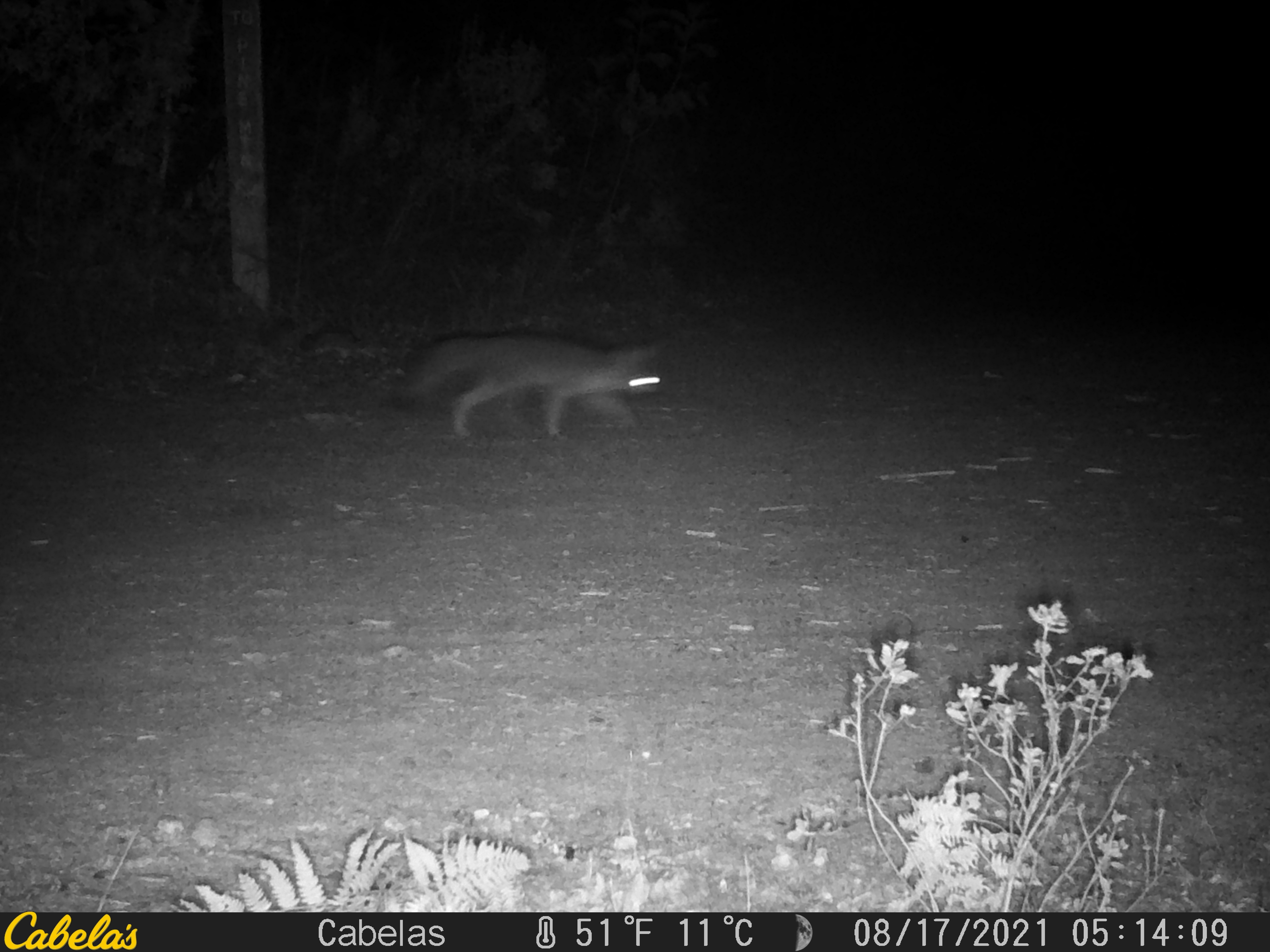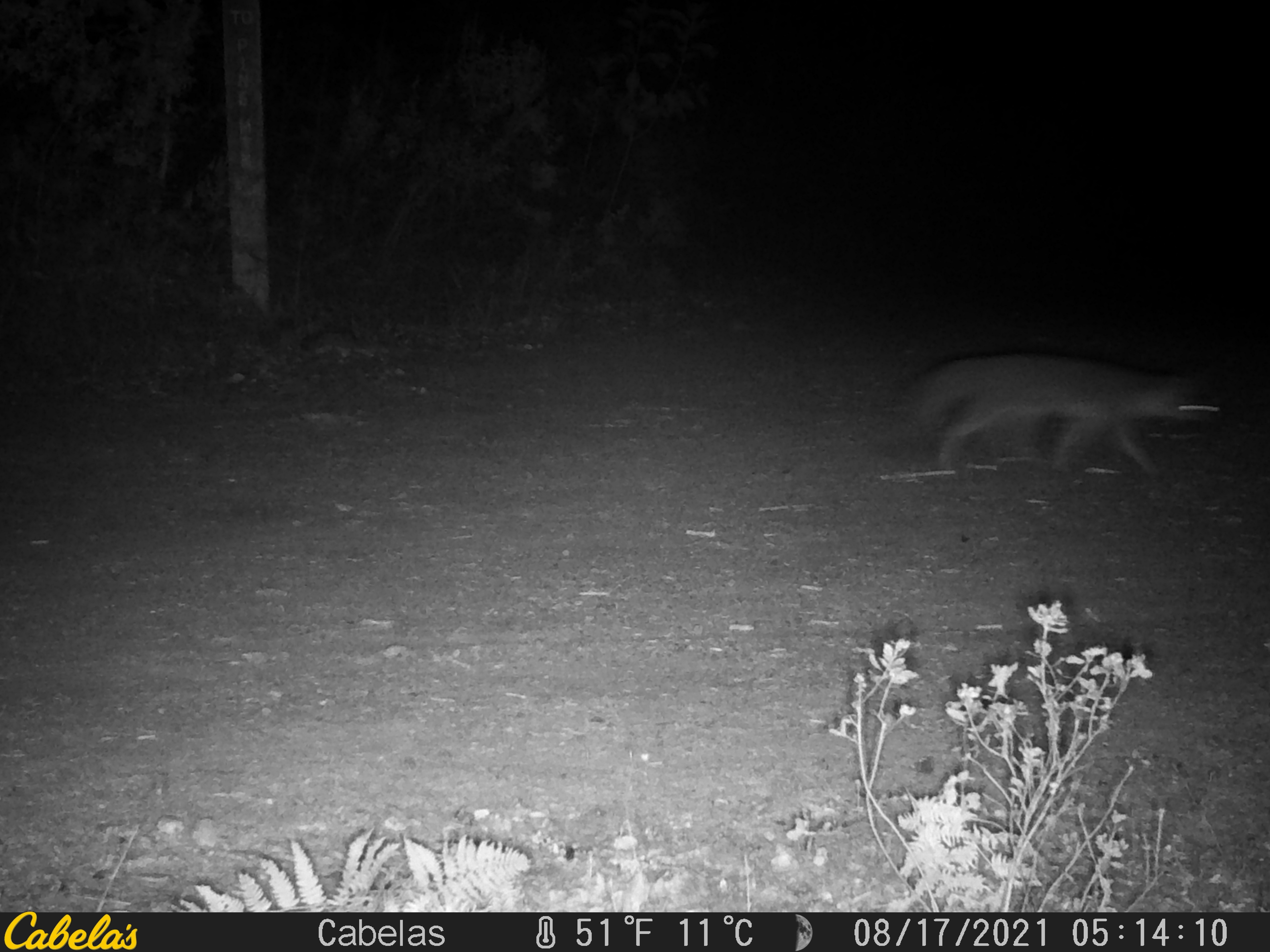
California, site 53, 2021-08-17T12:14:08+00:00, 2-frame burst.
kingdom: Animalia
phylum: Chordata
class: Mammalia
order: Carnivora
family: Canidae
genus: Urocyon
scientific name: Urocyon cinereoargenteus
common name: gray fox